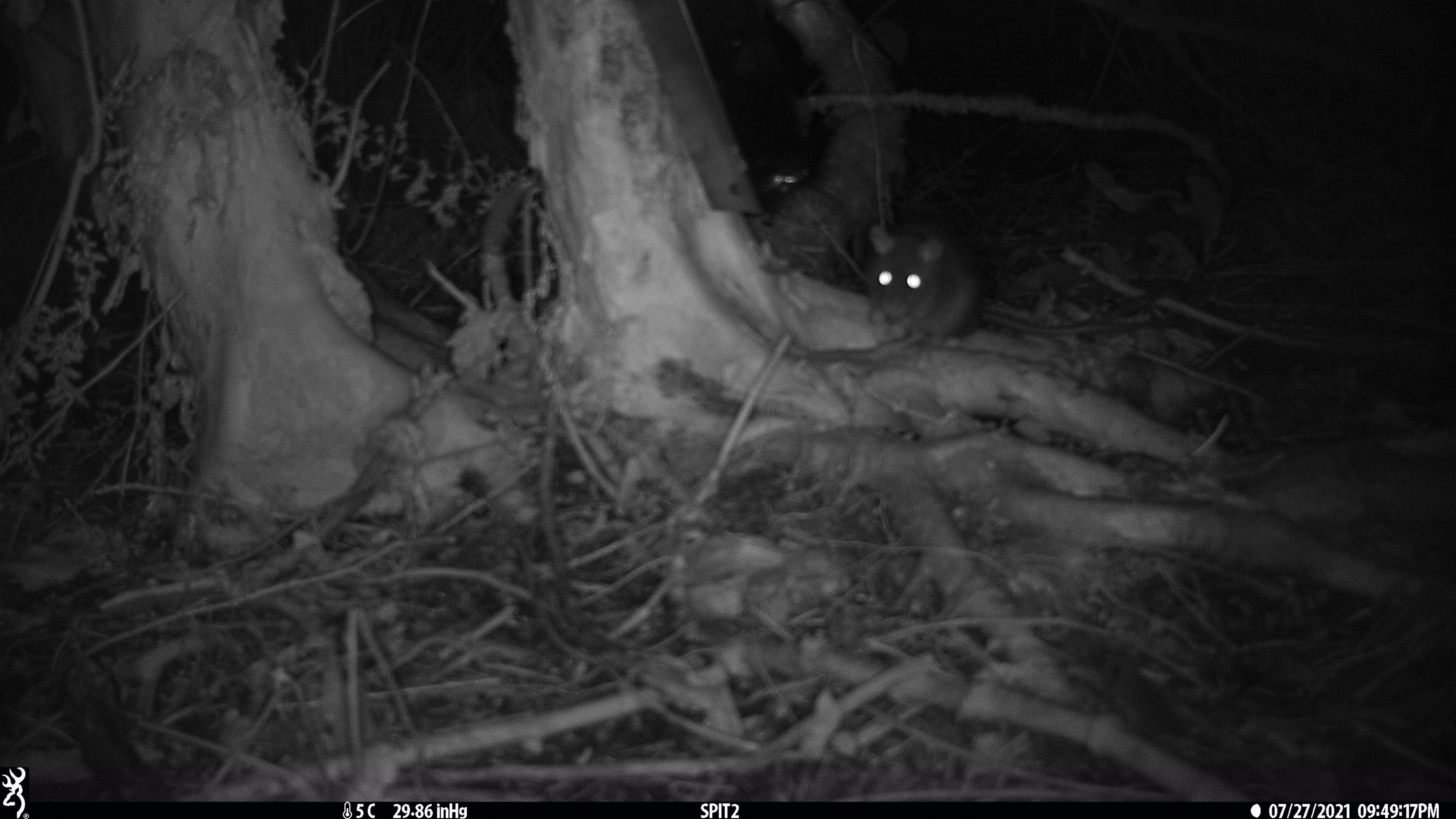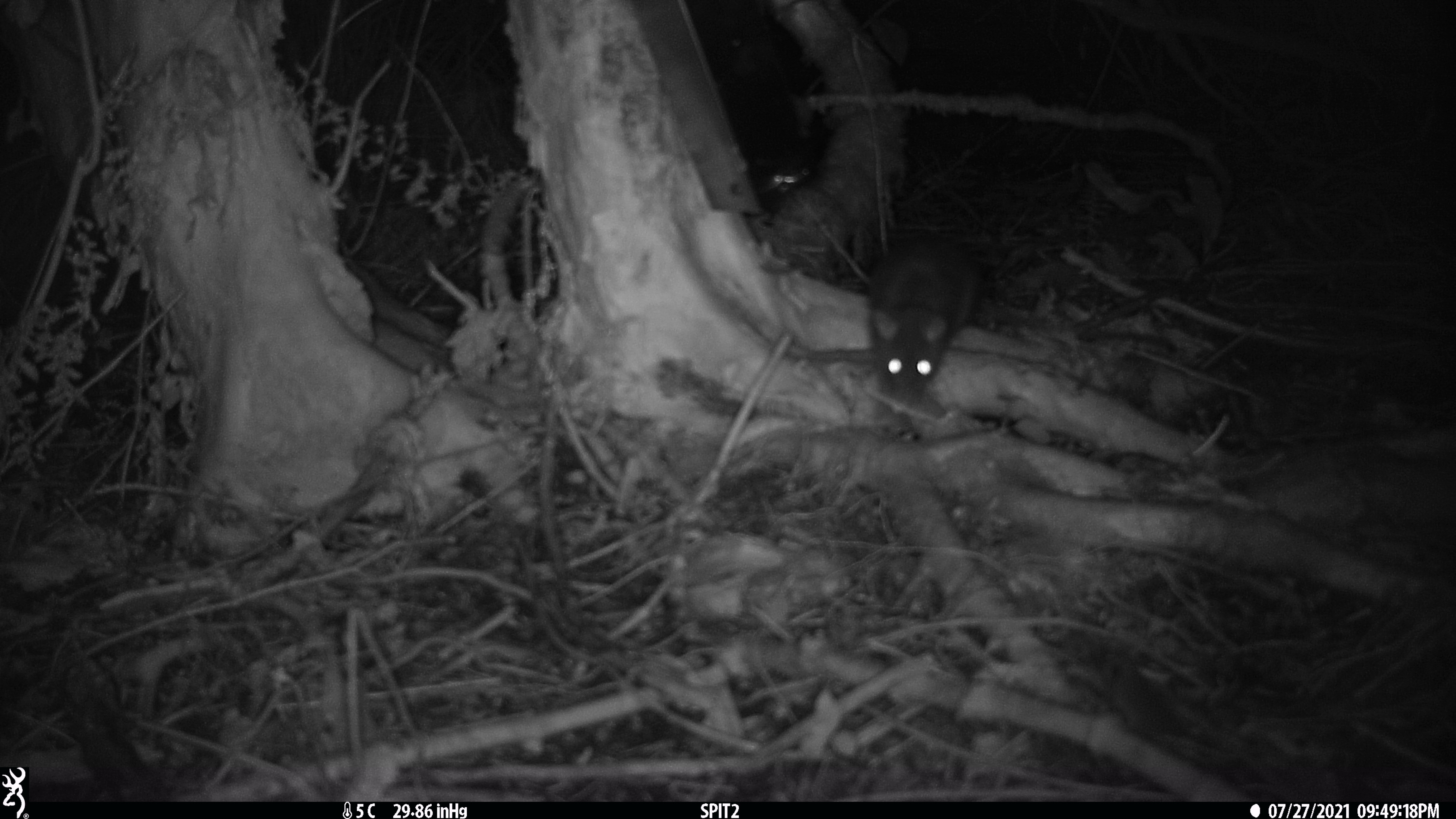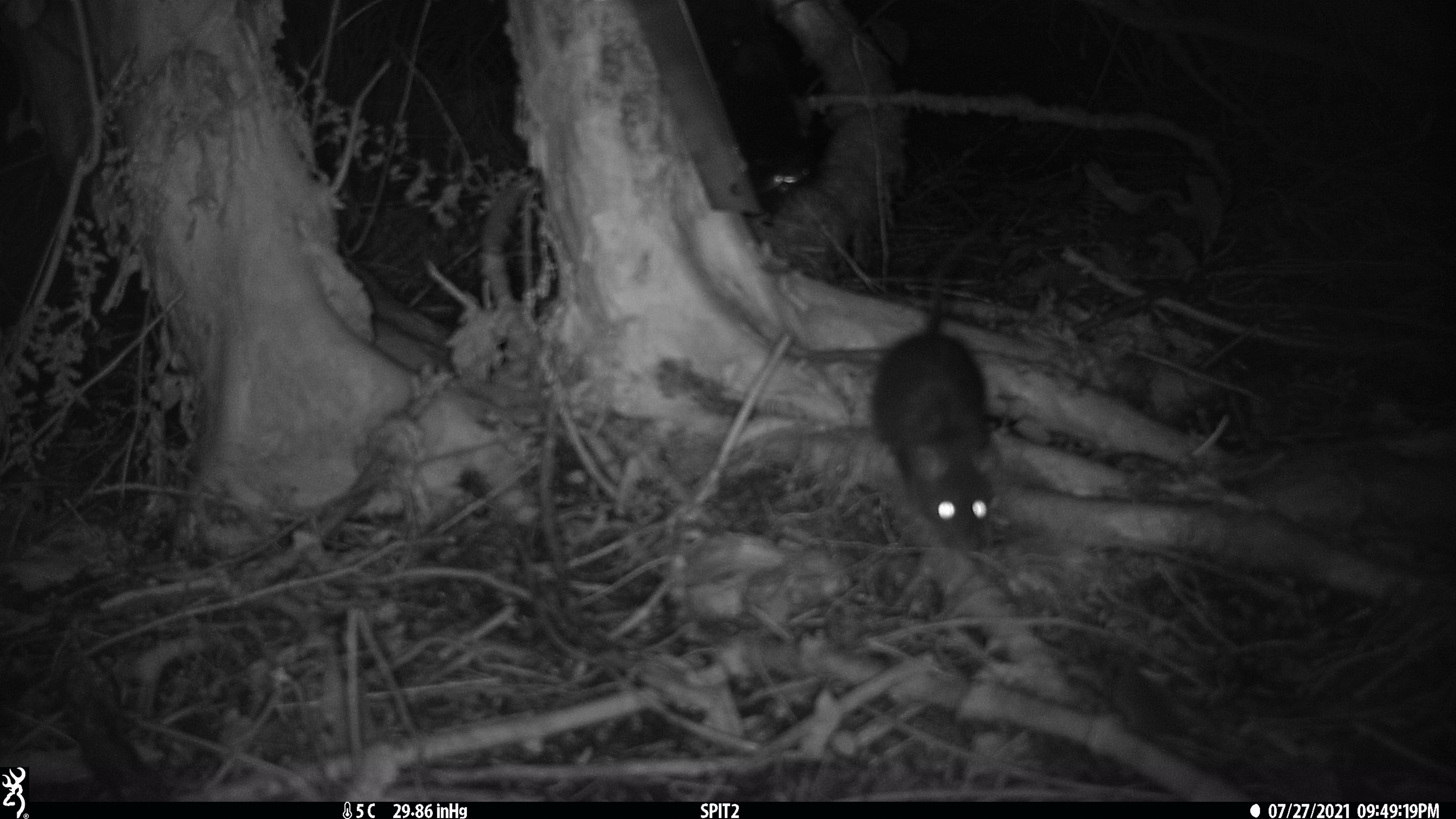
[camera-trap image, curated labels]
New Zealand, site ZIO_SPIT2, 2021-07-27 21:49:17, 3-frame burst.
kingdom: Animalia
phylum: Chordata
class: Mammalia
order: Rodentia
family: Muridae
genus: Rattus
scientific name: Rattus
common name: rat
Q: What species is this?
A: Rat (Rattus).